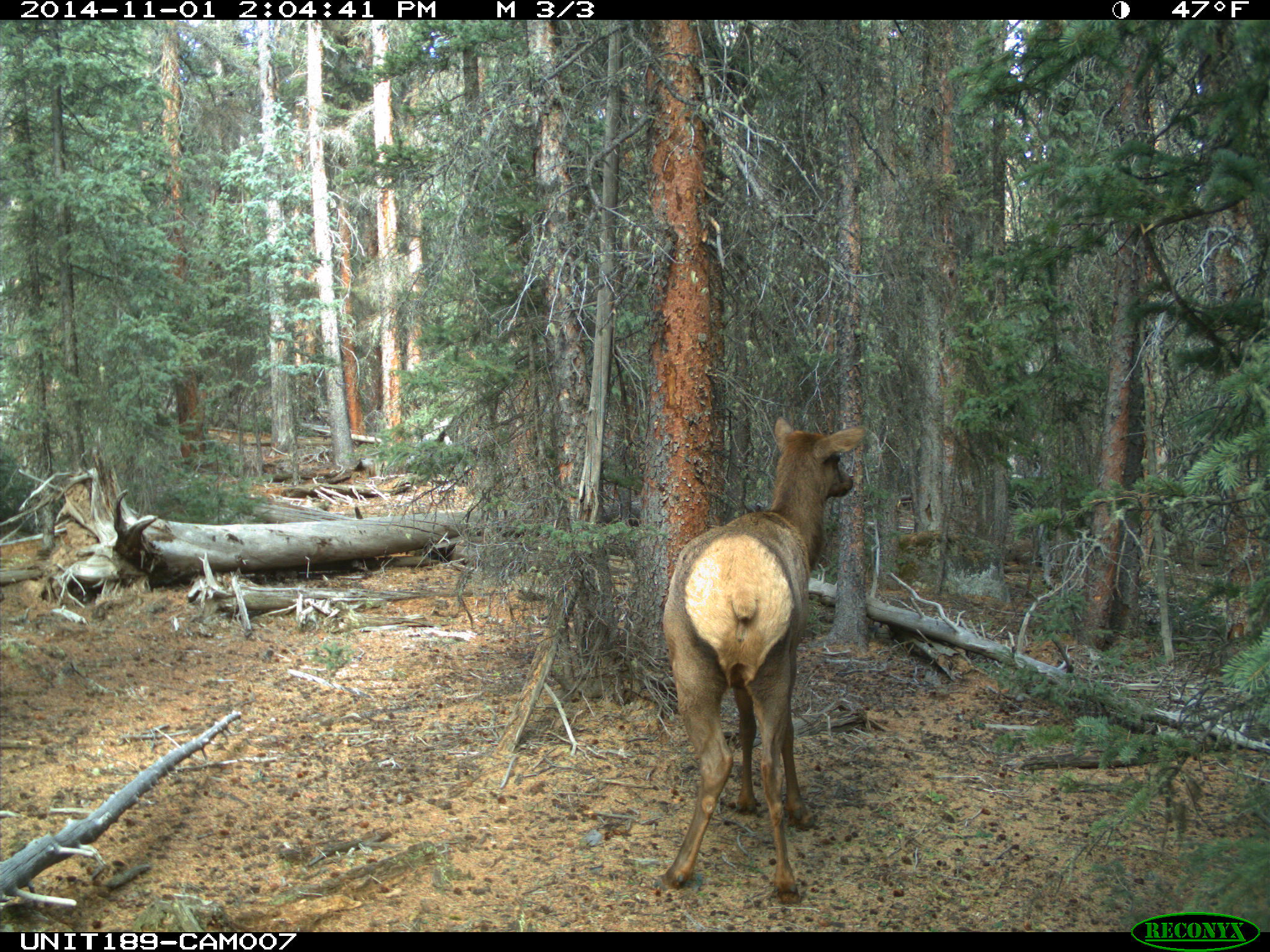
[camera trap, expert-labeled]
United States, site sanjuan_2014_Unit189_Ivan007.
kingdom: Animalia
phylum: Chordata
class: Mammalia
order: Artiodactyla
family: Cervidae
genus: Cervus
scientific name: Cervus elaphus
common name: red deer